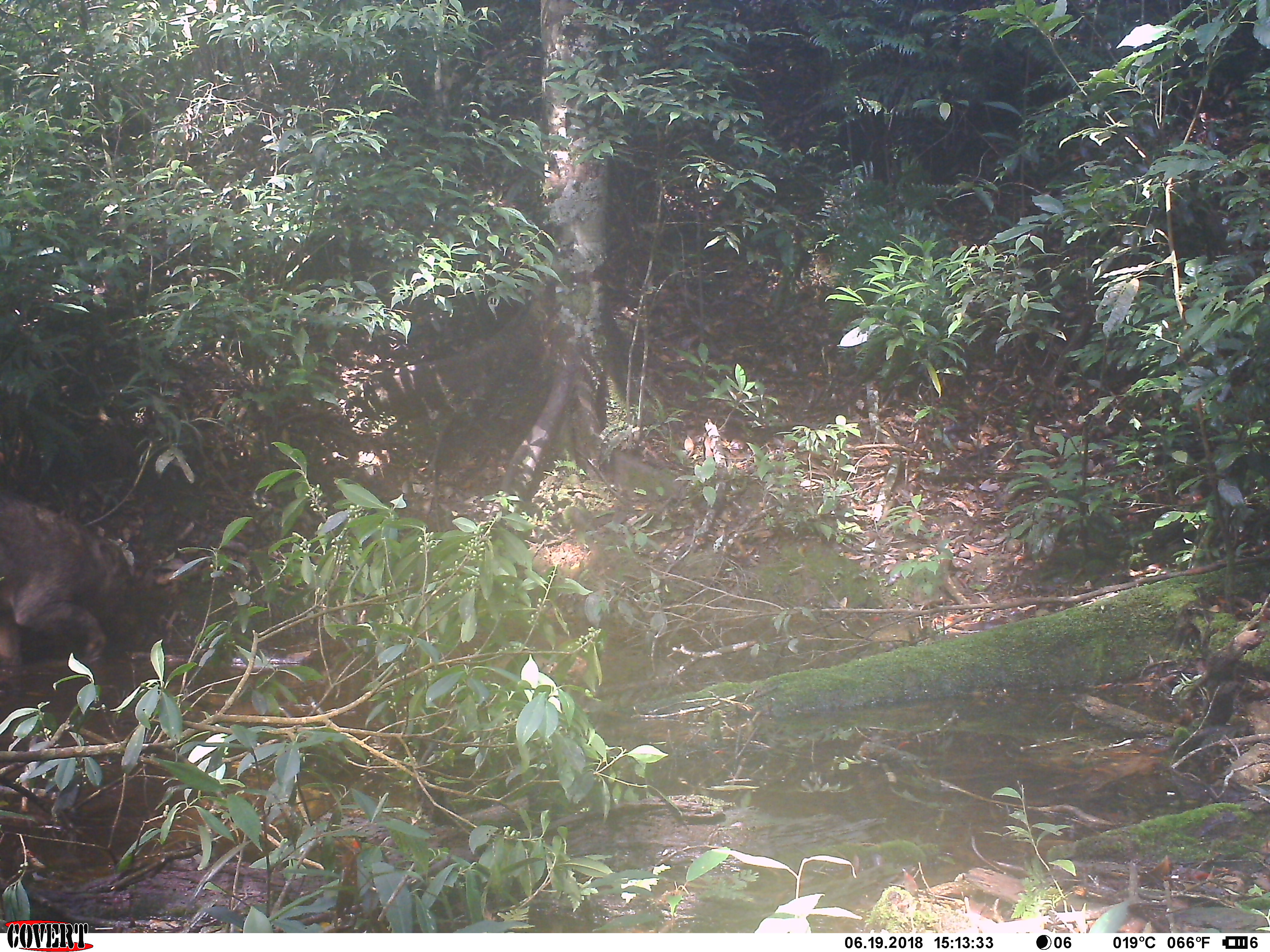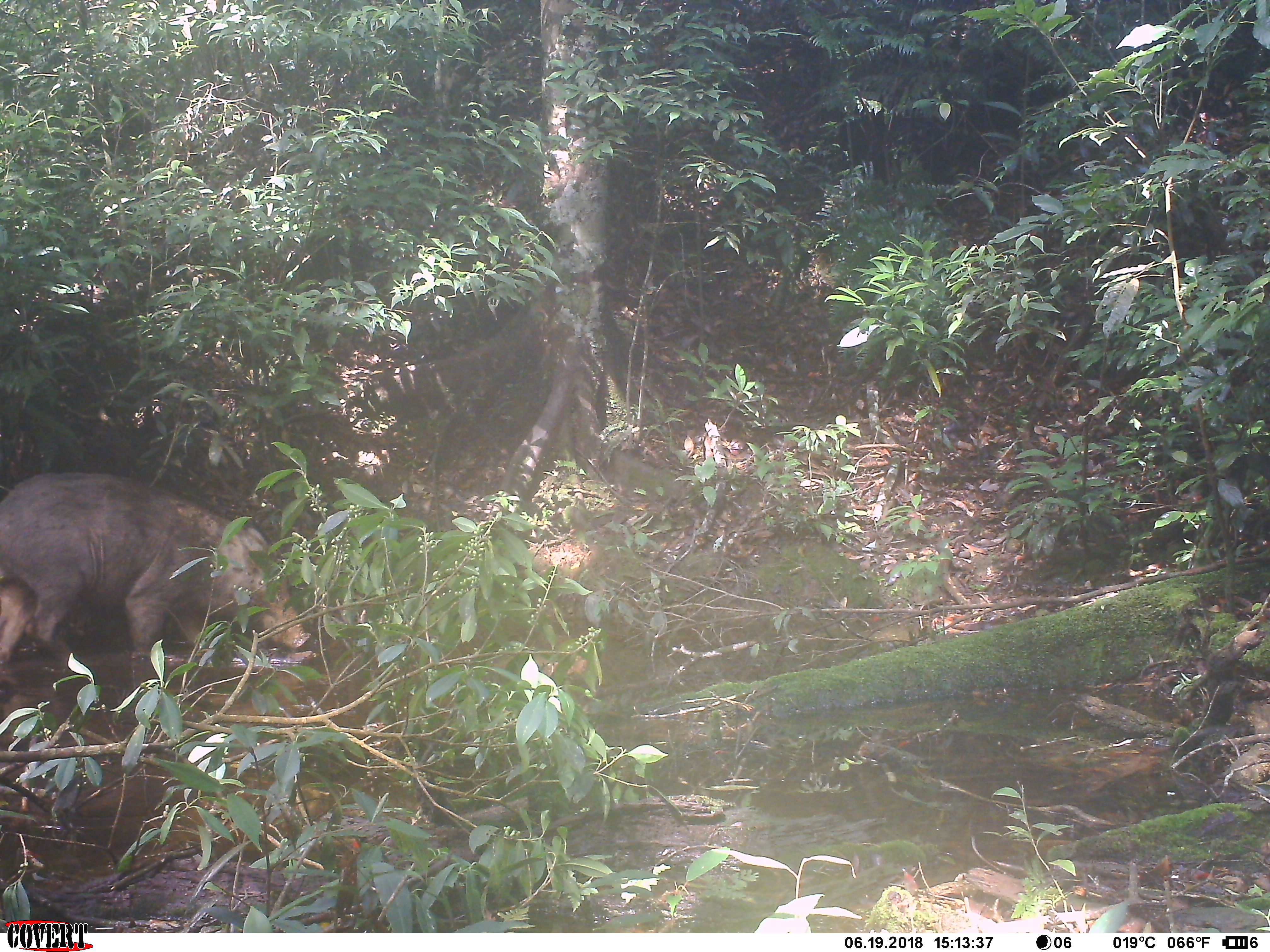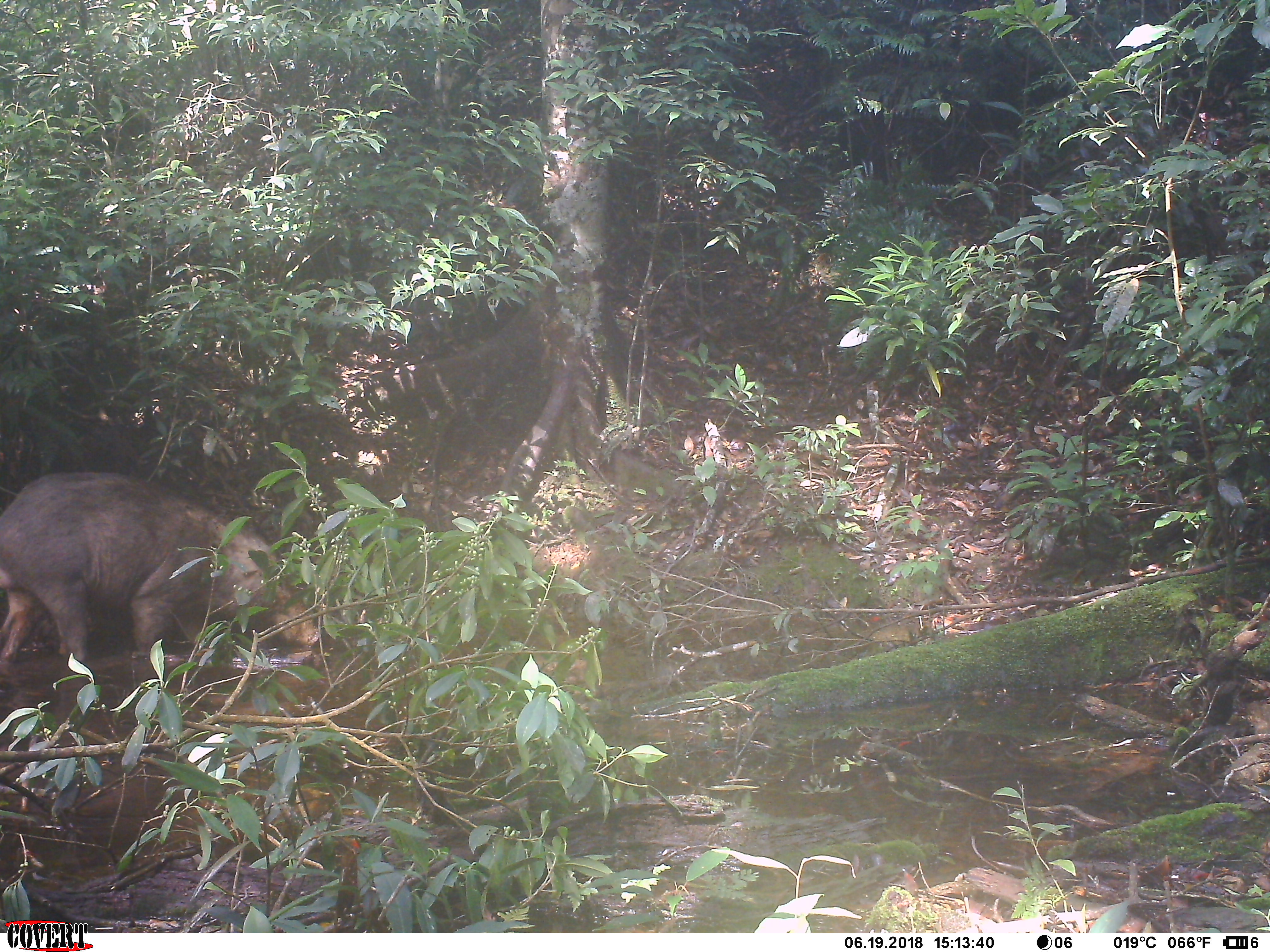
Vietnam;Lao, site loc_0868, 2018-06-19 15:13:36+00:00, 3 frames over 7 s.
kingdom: Animalia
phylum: Chordata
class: Mammalia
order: Artiodactyla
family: Suidae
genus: Sus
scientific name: Sus scrofa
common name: eurasian wild pig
Eurasian wild pig (Sus scrofa). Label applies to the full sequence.